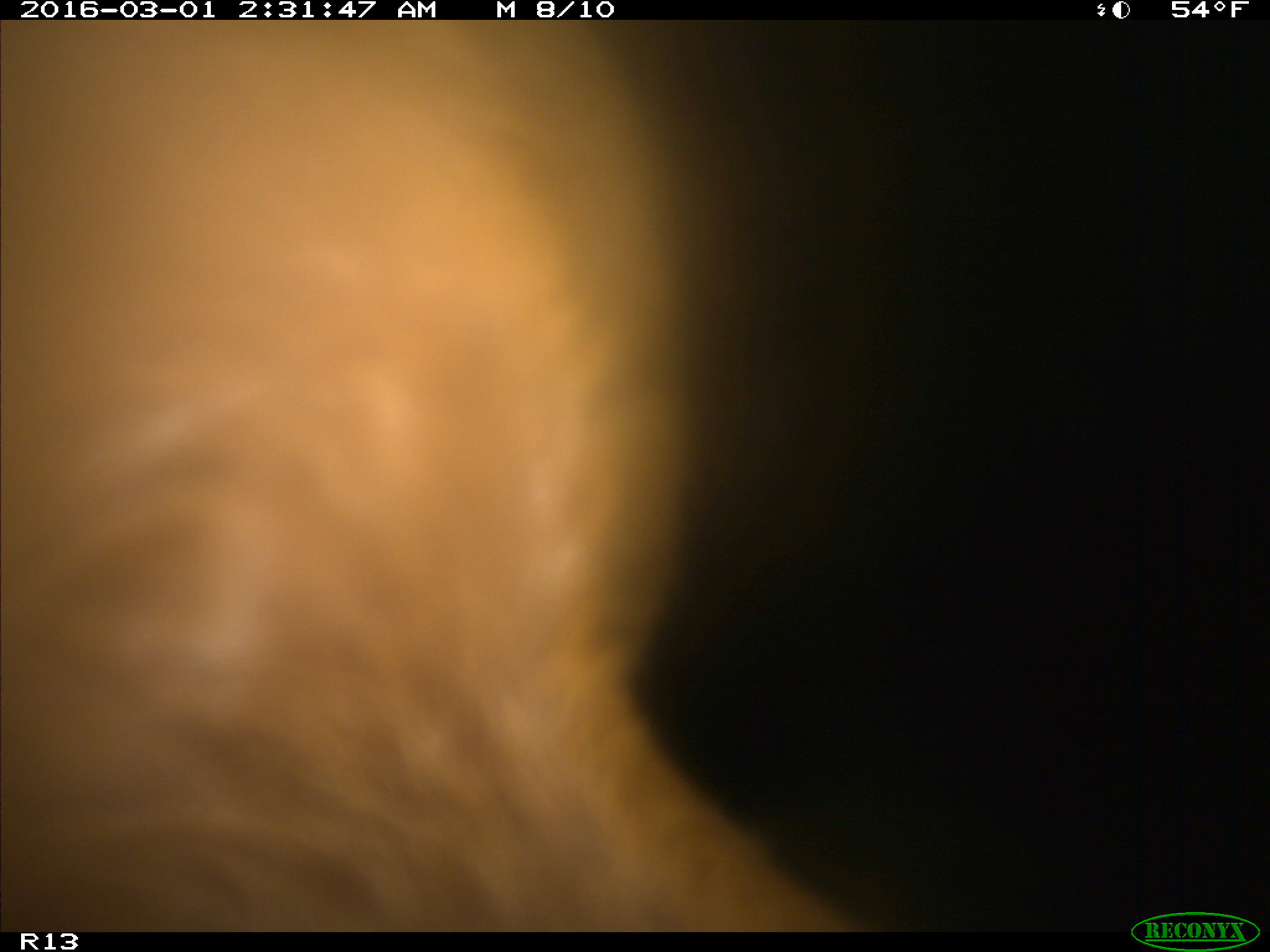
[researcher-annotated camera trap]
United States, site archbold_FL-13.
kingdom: Animalia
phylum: Chordata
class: Mammalia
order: Artiodactyla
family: Bovidae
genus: Bos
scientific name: Bos taurus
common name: domestic cow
Bos taurus (domestic cow).